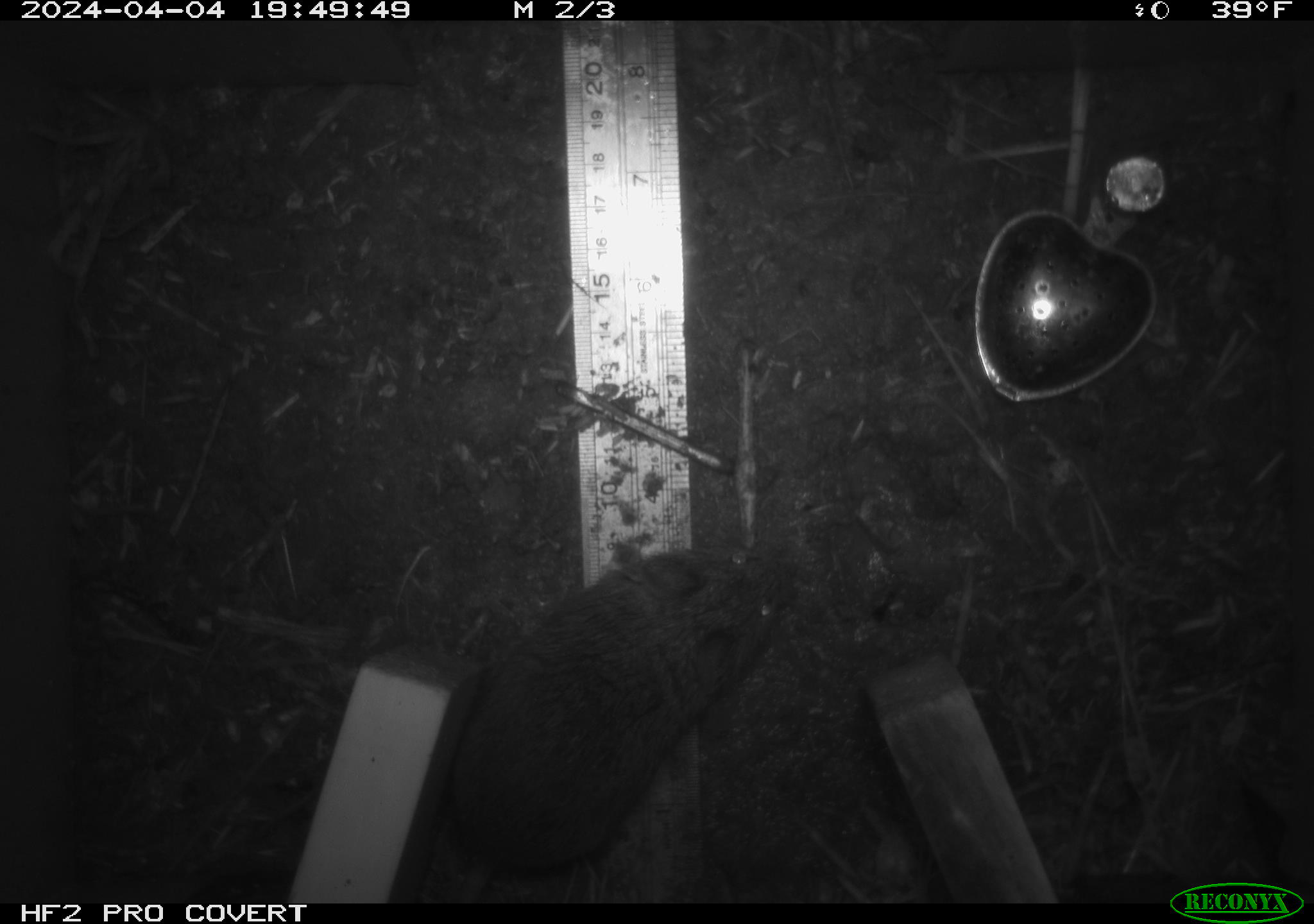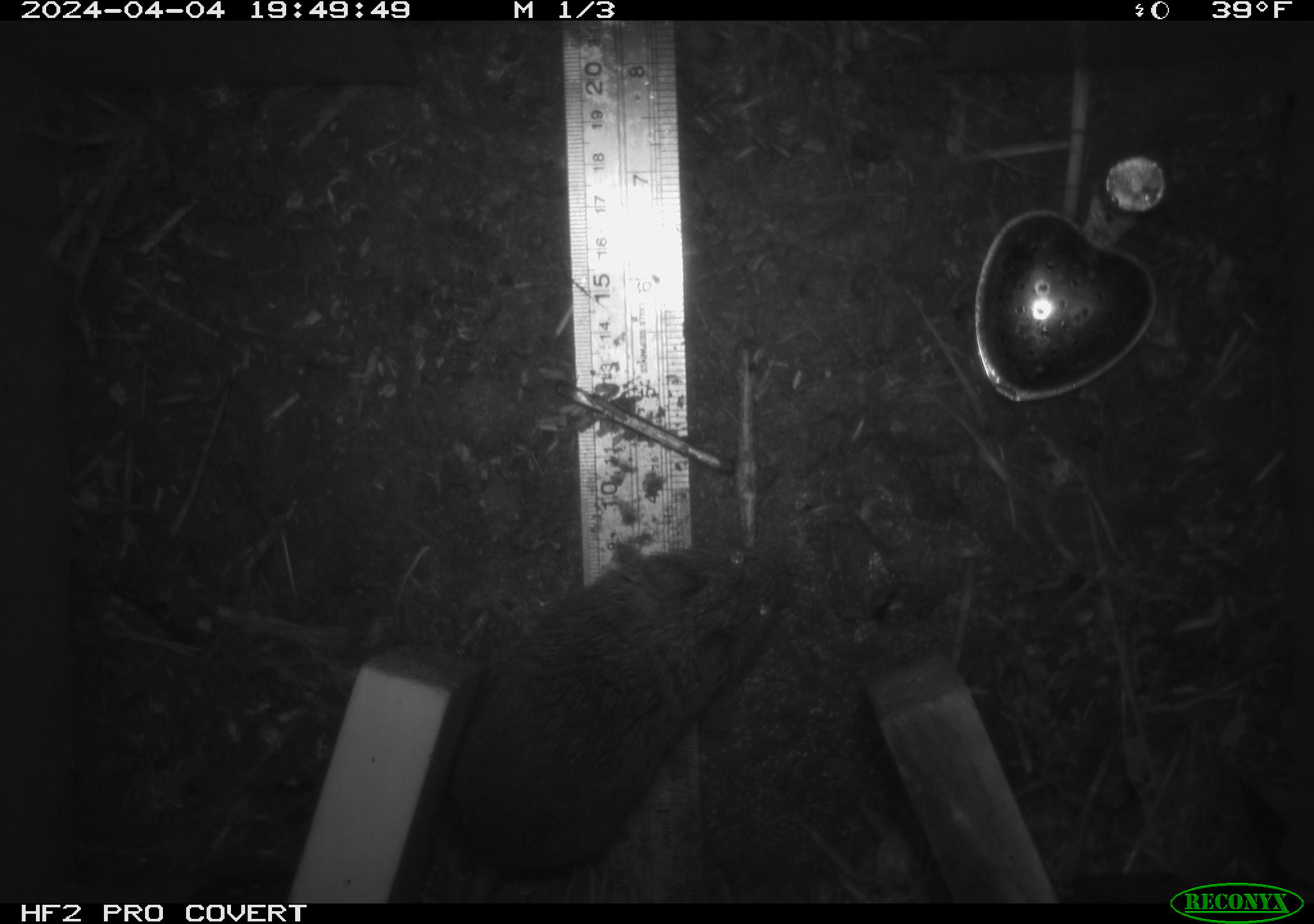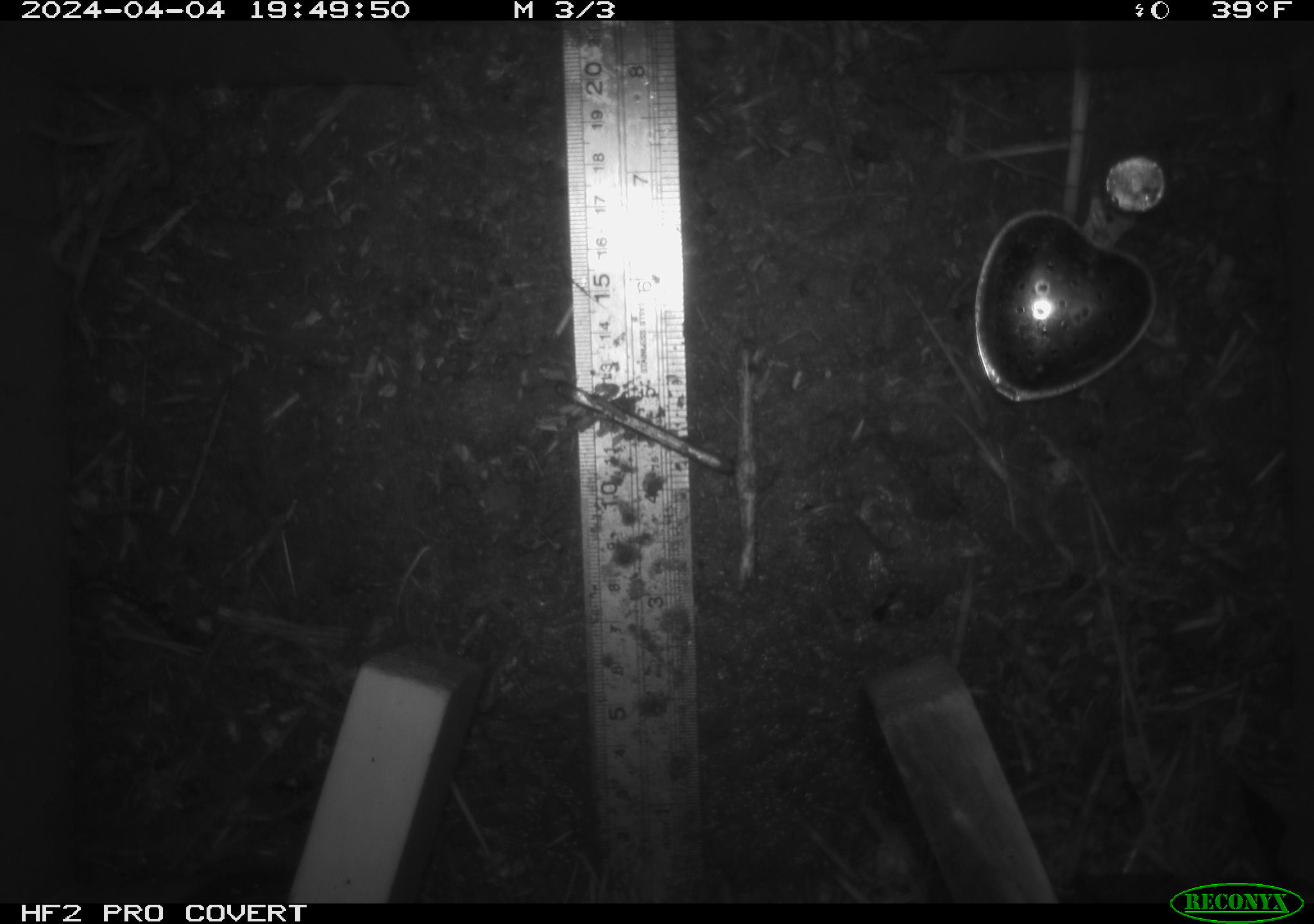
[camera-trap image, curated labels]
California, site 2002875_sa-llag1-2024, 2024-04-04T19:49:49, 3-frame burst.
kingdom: Animalia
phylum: Chordata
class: Mammalia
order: Rodentia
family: Cricetidae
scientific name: Arvicolinae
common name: voles, lemmings, and muskrats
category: arvicolinae subfamily